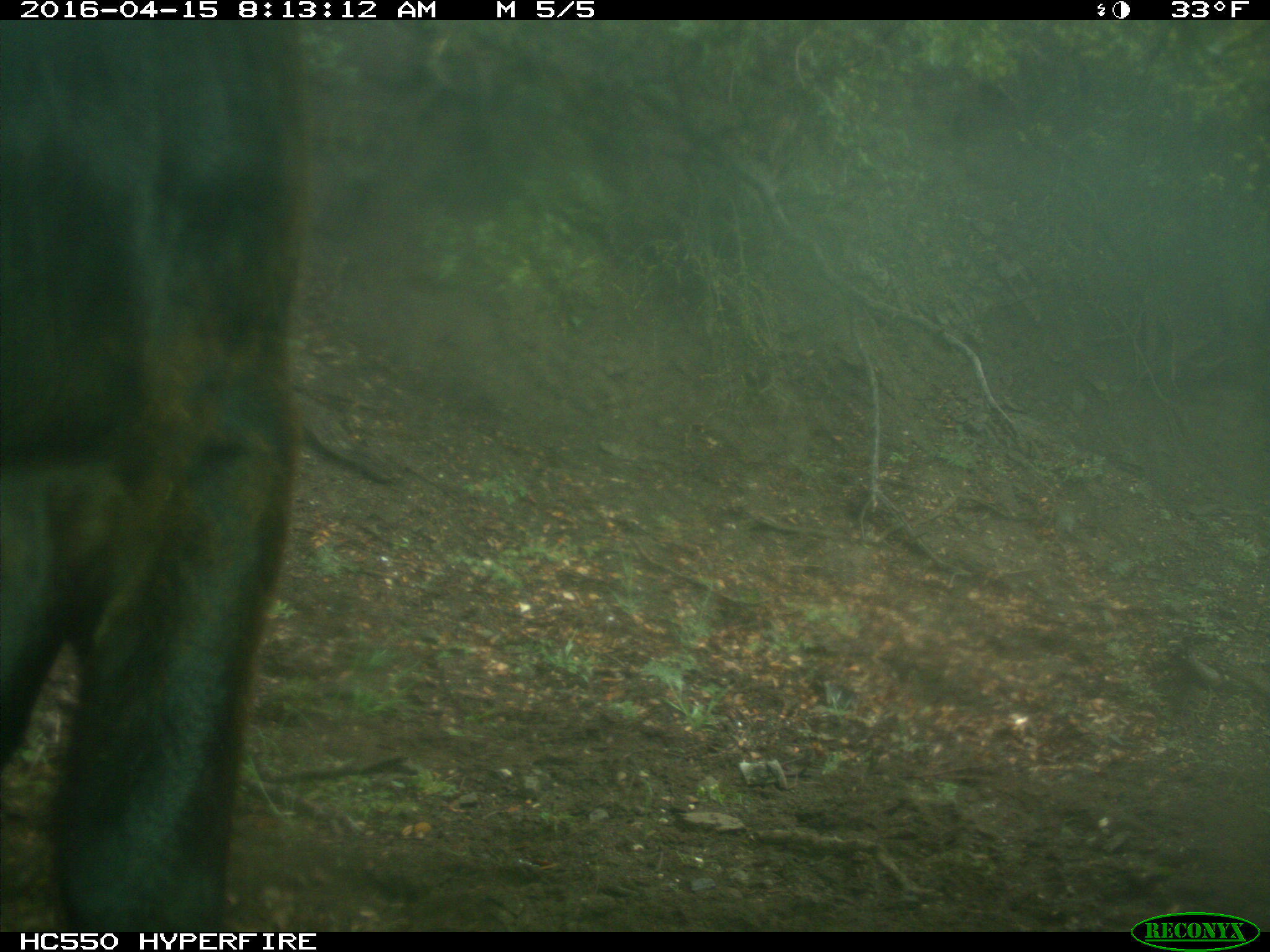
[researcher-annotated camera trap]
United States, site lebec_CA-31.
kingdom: Animalia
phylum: Chordata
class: Mammalia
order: Artiodactyla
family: Bovidae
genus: Bos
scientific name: Bos taurus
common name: domestic cow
Bos taurus (domestic cow).